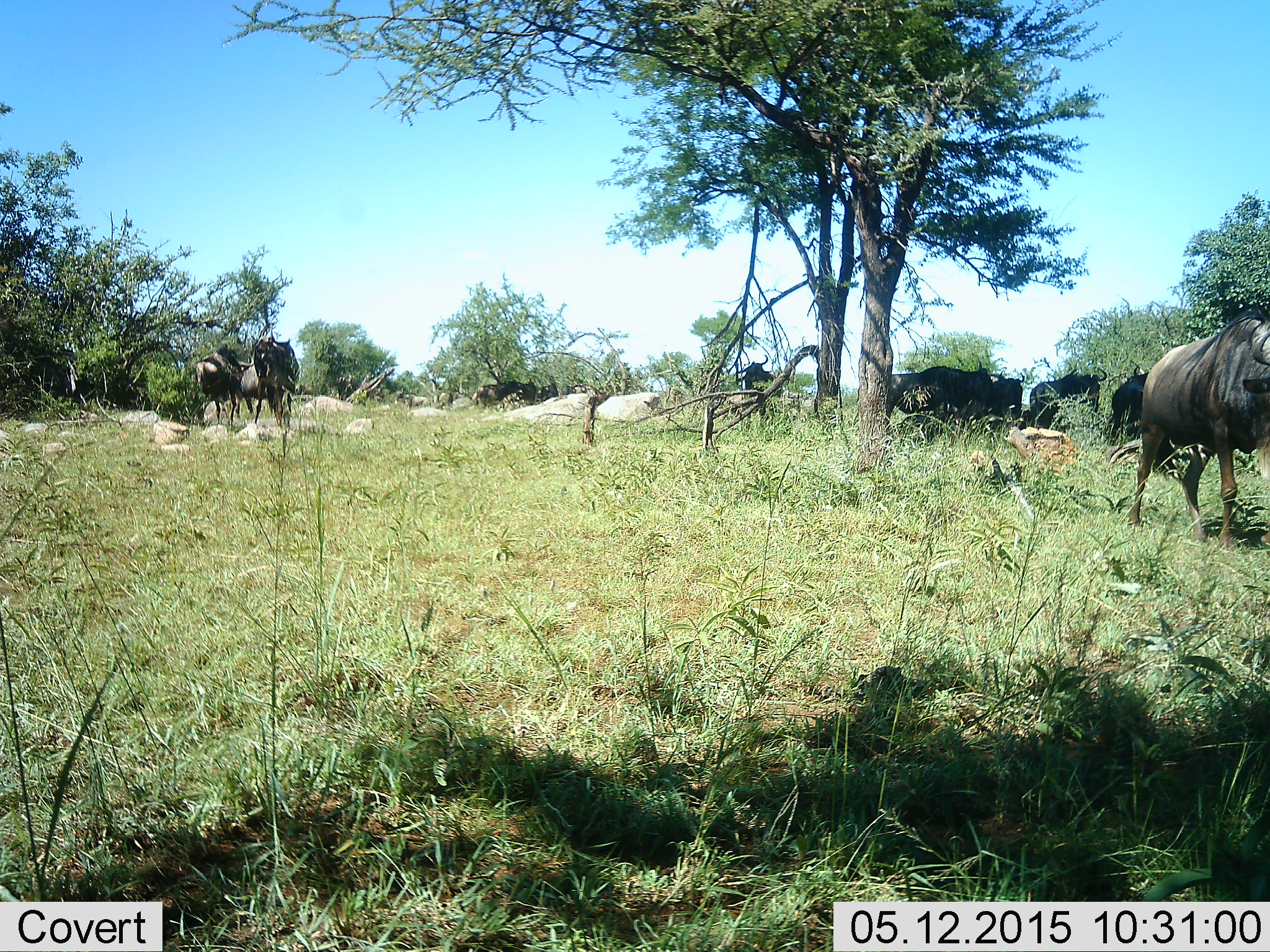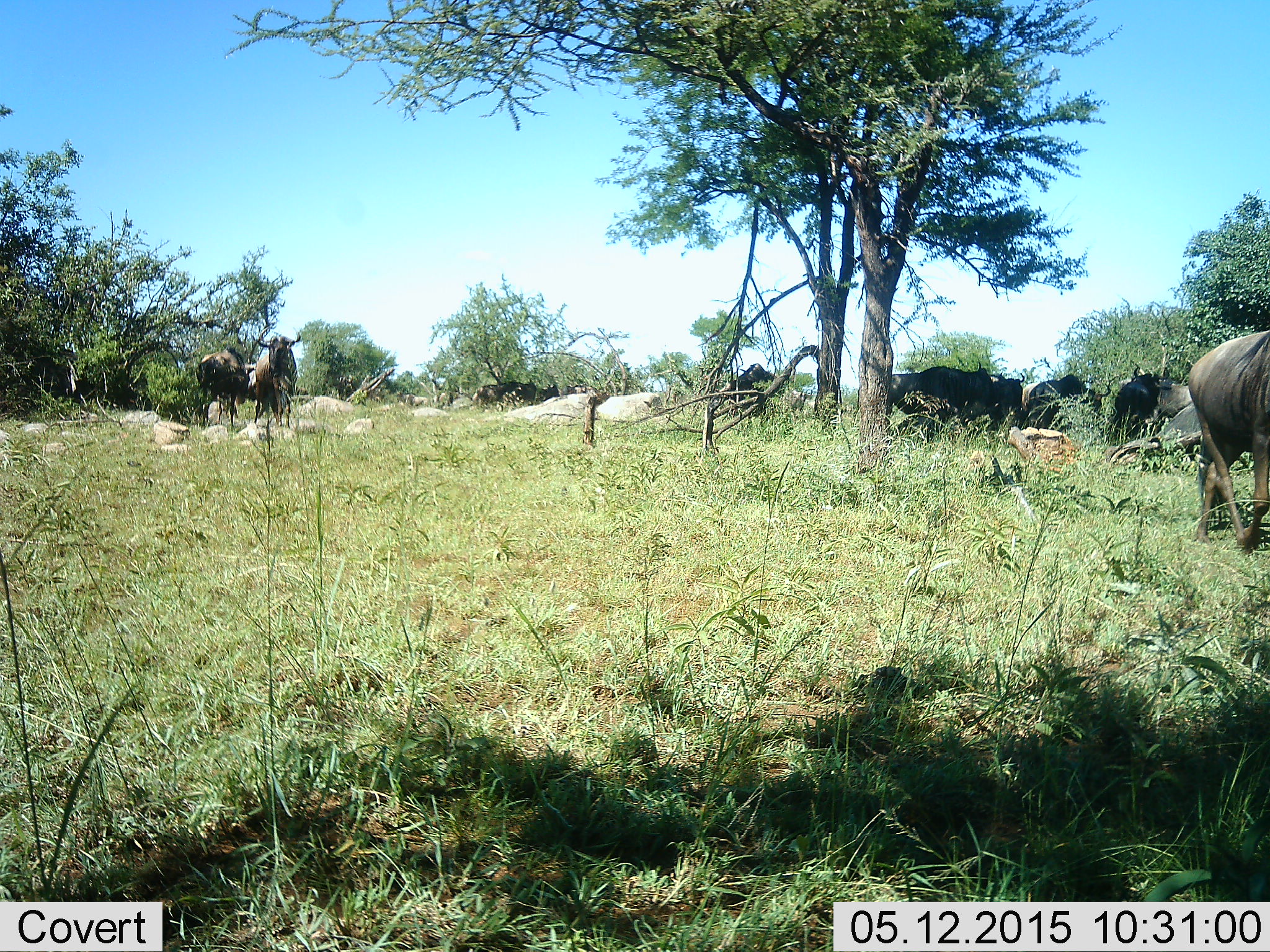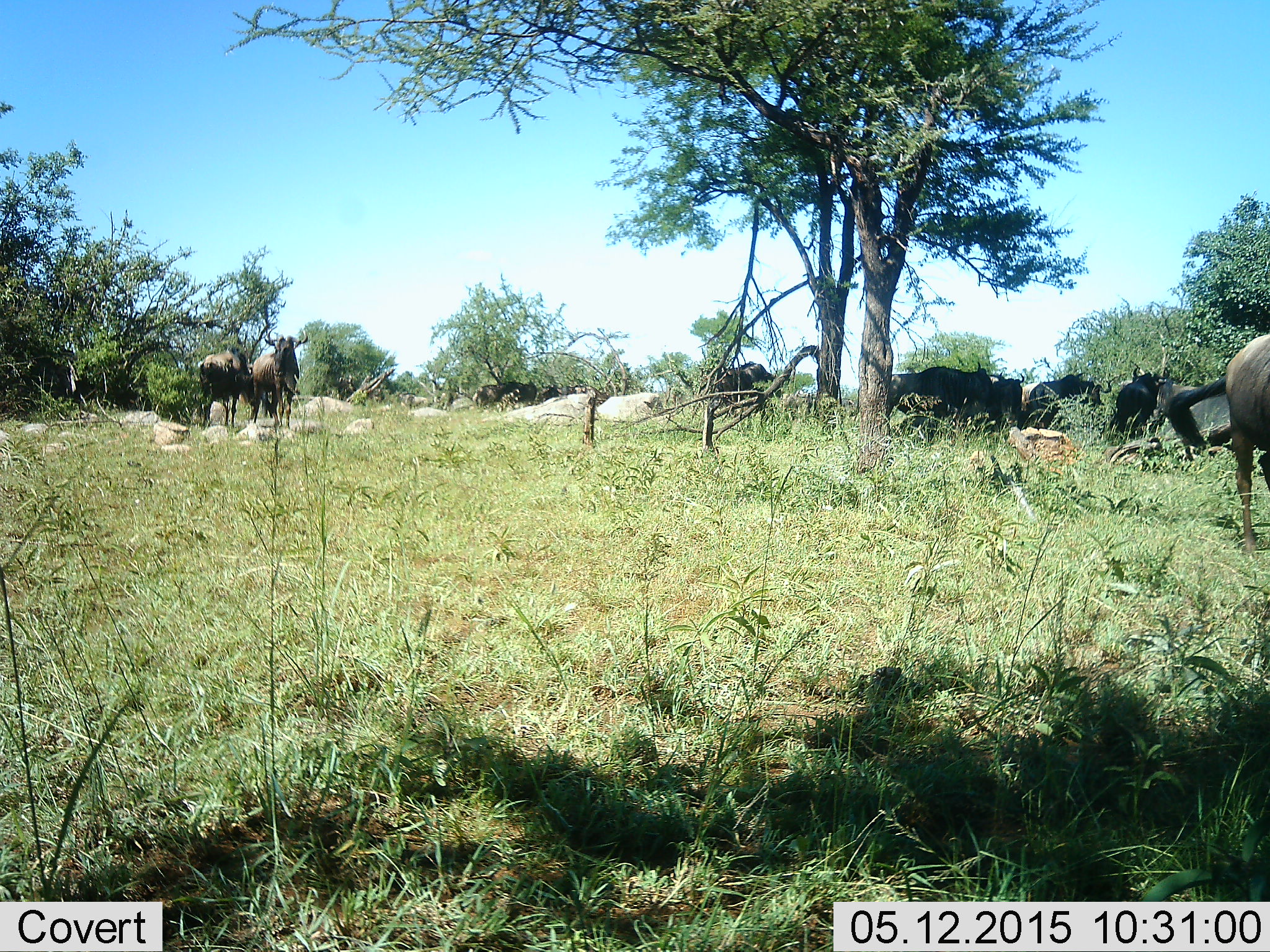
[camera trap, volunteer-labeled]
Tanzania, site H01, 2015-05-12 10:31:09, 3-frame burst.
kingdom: Animalia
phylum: Chordata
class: Mammalia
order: Artiodactyla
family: Bovidae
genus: Connochaetes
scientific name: Connochaetes taurinus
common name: blue wildebeest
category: wildebeest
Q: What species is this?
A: Wildebeest (blue wildebeest) (Connochaetes taurinus).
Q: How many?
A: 9.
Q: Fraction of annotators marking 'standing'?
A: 70%.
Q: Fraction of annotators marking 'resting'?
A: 10%.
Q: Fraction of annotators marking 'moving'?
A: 70%.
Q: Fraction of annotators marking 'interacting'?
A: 10%.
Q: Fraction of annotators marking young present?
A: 0%.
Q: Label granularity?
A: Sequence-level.